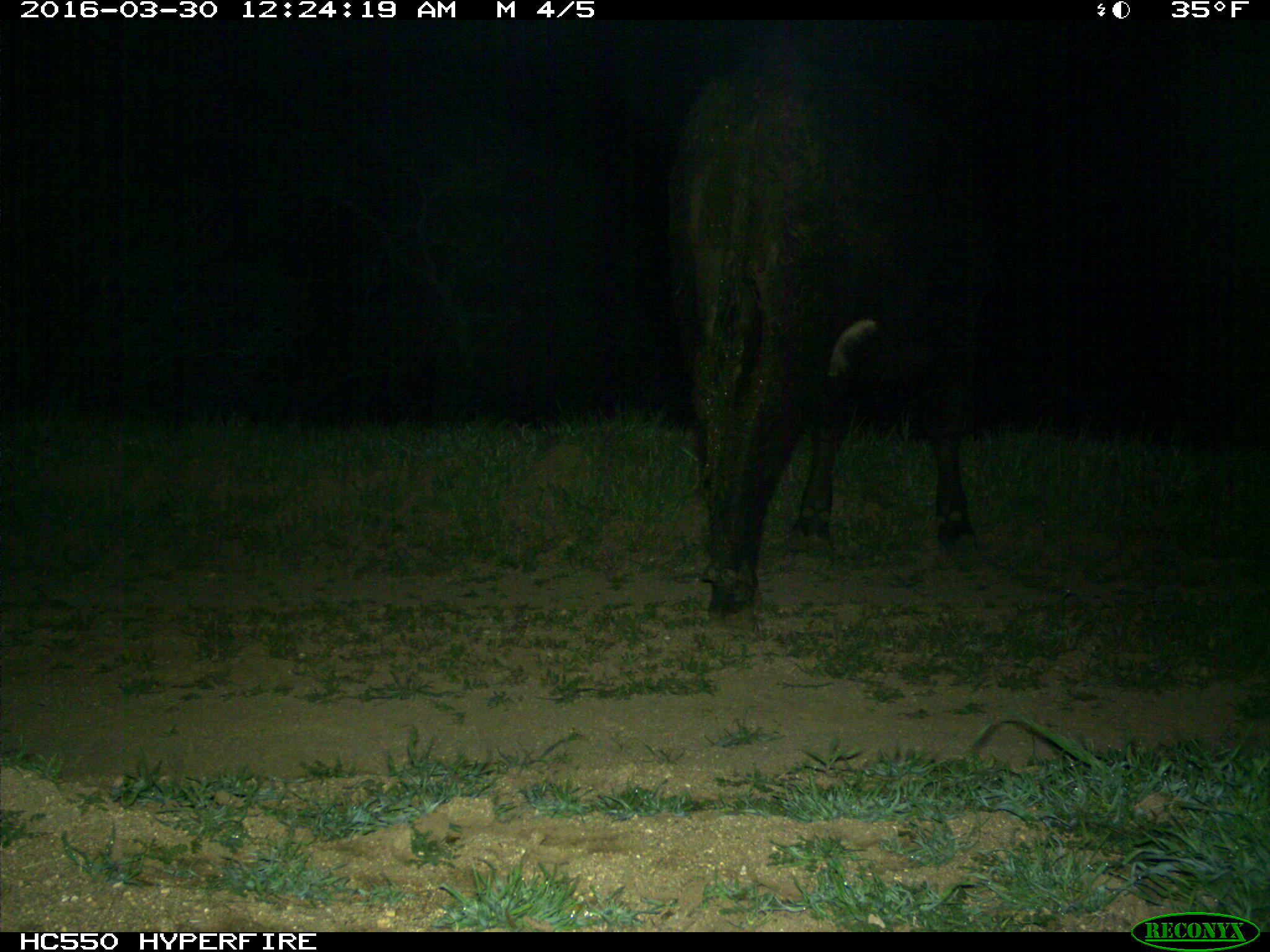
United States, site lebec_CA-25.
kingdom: Animalia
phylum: Chordata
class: Mammalia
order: Artiodactyla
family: Bovidae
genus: Bos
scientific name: Bos taurus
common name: domestic cow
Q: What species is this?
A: Bos taurus (domestic cow).